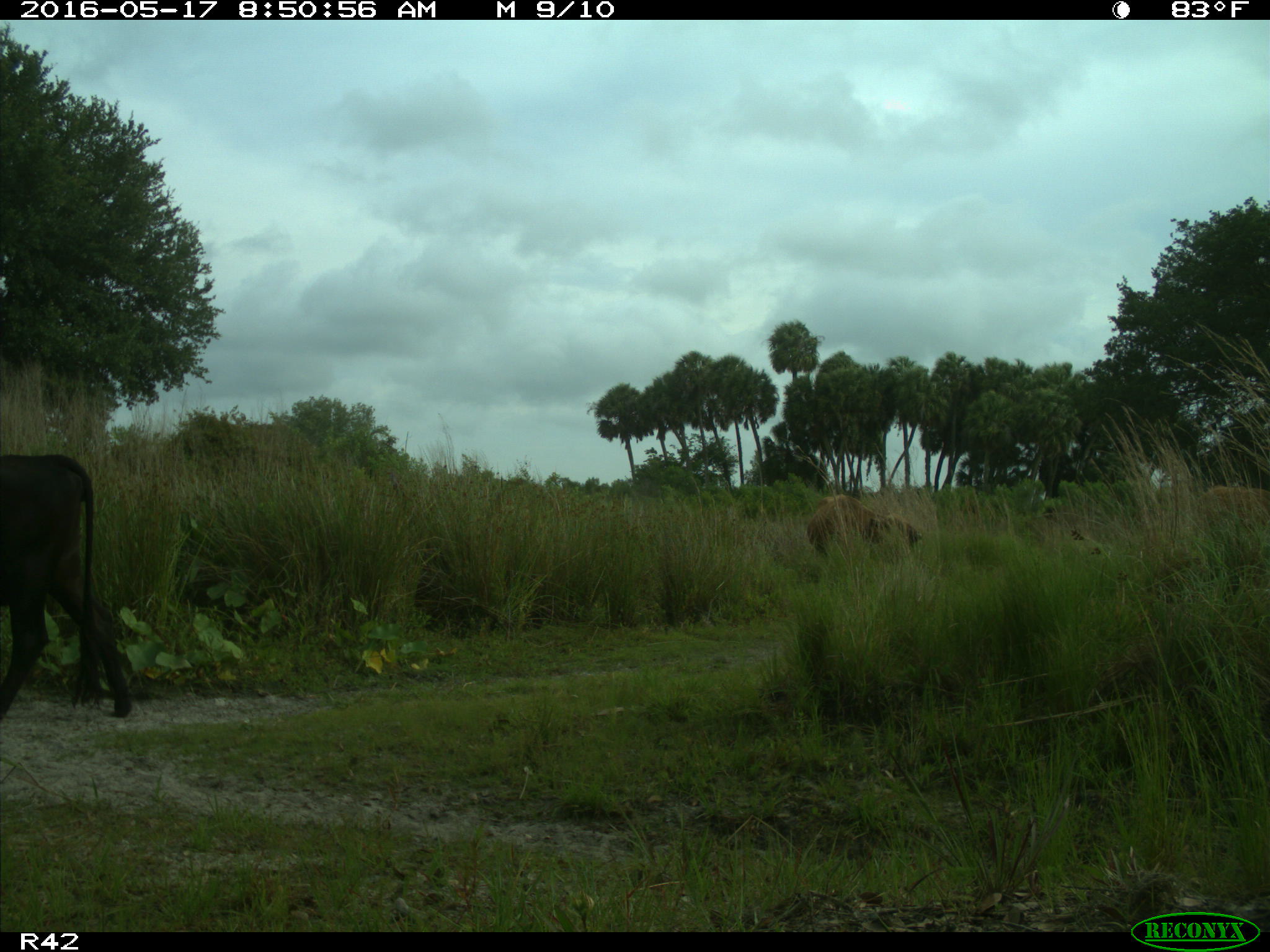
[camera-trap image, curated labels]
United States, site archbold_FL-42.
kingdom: Animalia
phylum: Chordata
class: Mammalia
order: Artiodactyla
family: Bovidae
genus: Bos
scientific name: Bos taurus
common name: domestic cow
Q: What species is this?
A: Bos taurus (domestic cow).